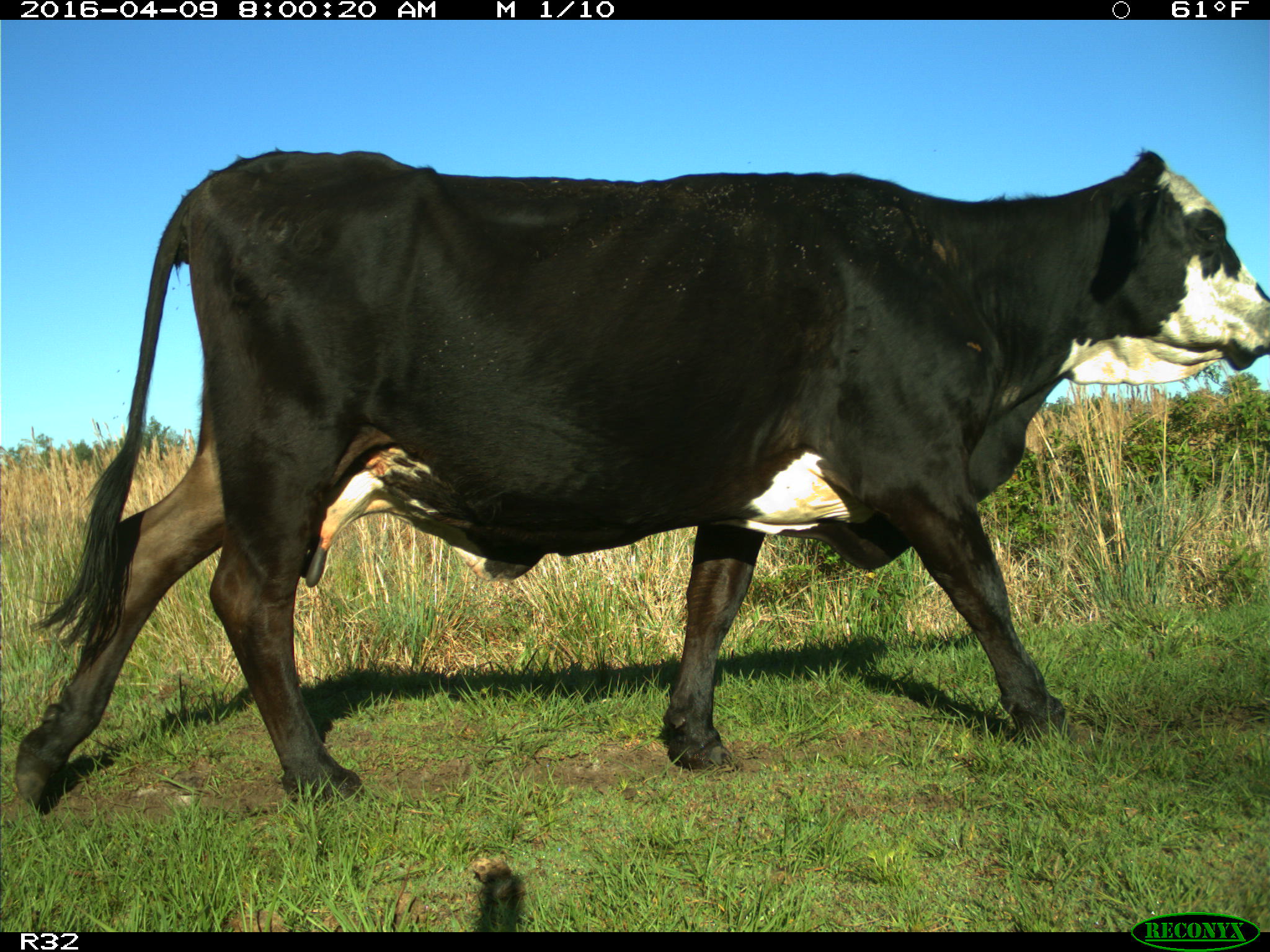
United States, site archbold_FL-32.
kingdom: Animalia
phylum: Chordata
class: Mammalia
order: Artiodactyla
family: Bovidae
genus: Bos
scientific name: Bos taurus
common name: domestic cow